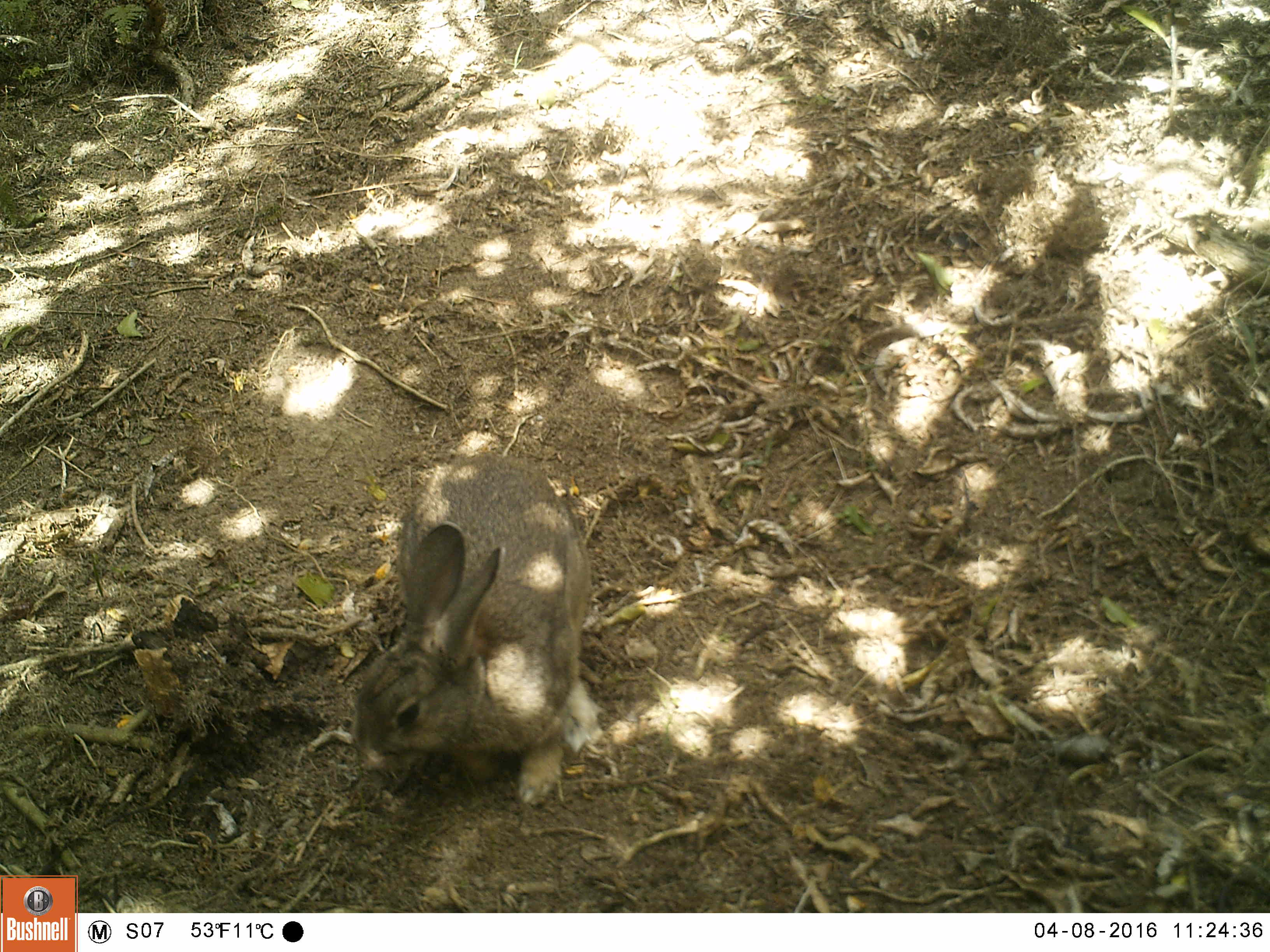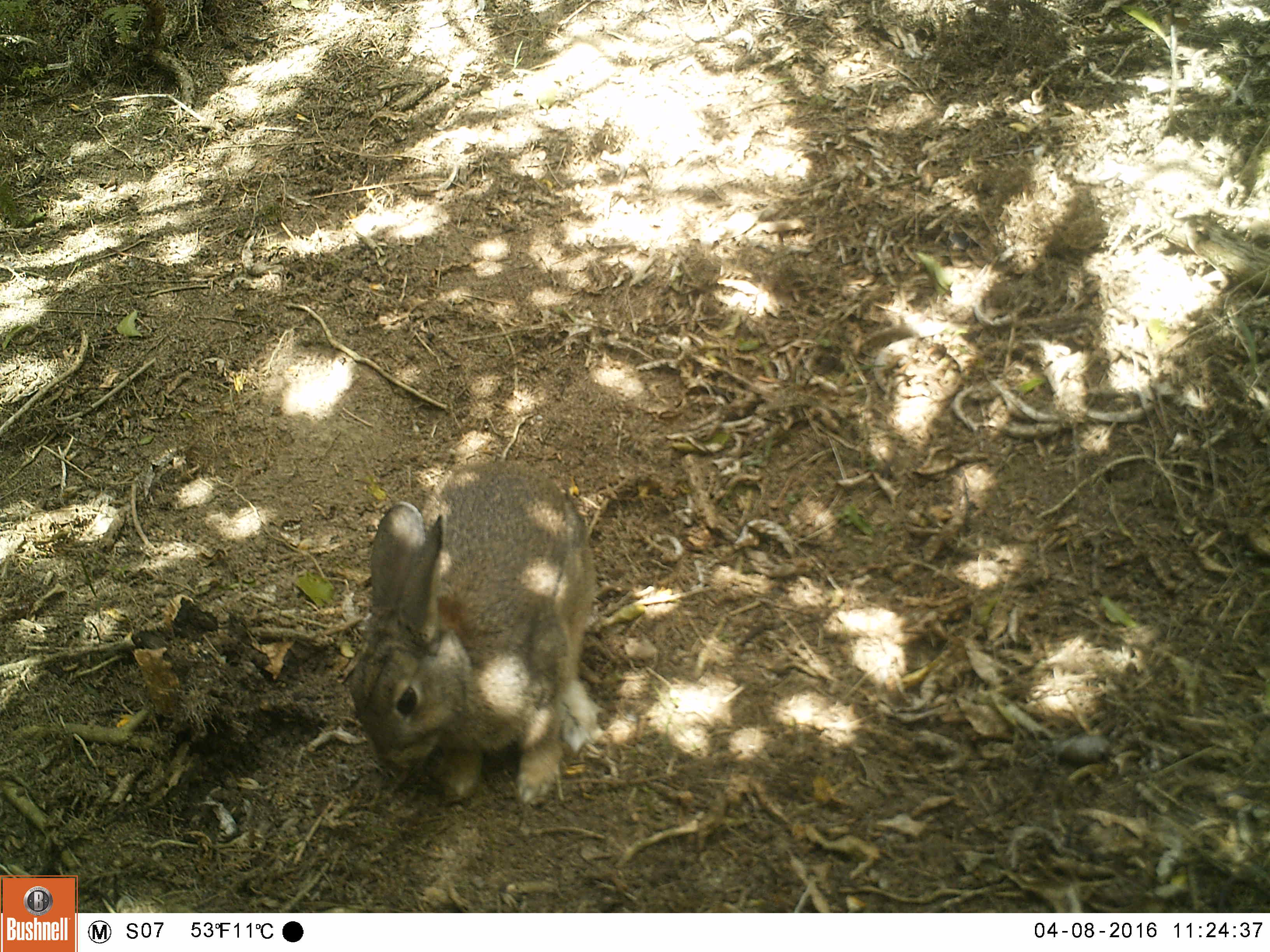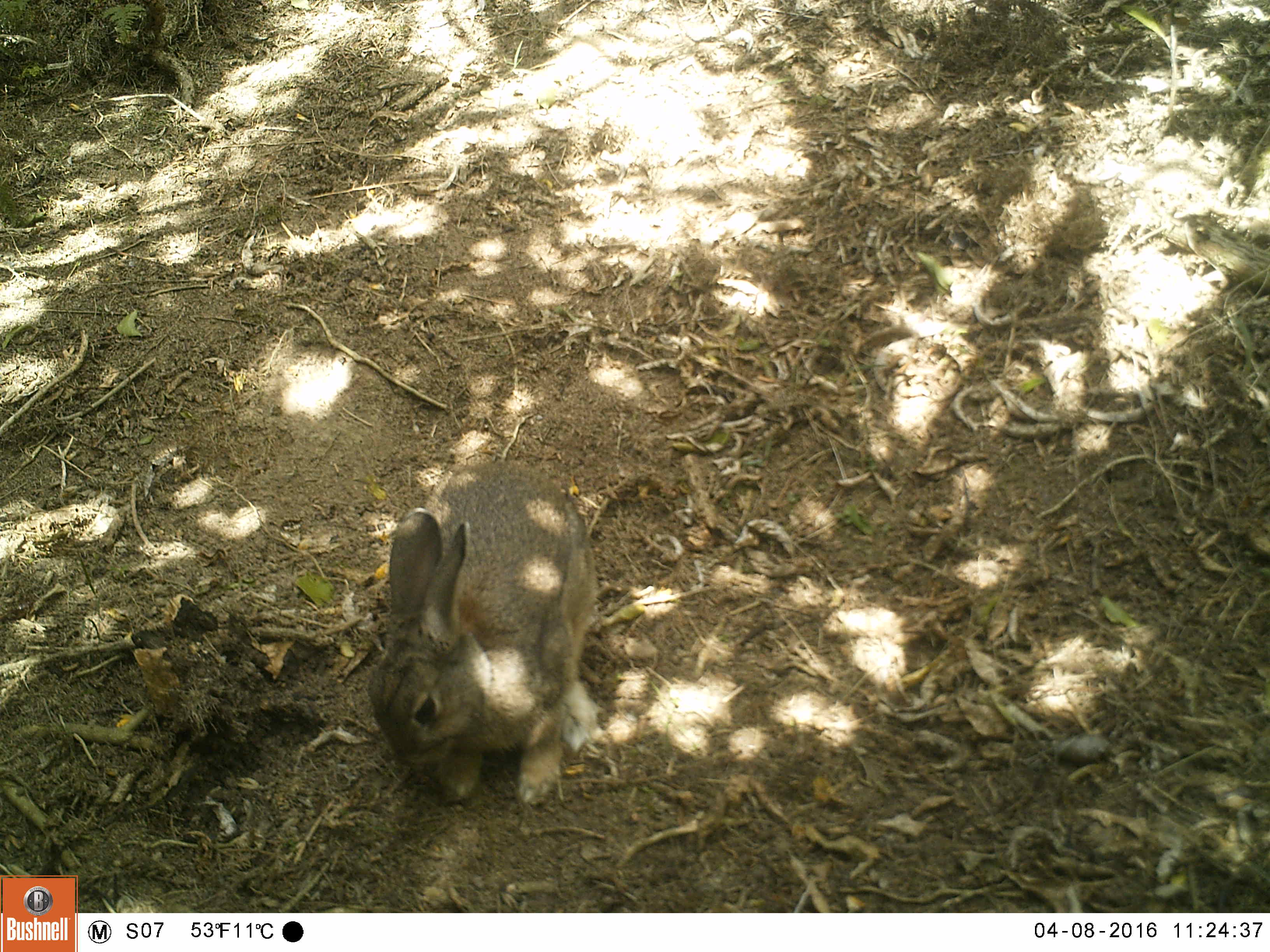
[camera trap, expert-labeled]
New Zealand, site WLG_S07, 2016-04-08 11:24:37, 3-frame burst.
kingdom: Animalia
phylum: Chordata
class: Mammalia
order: Lagomorpha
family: Leporidae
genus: Oryctolagus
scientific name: Oryctolagus cuniculus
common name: european rabbit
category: rabbit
Rabbit (european rabbit) (Oryctolagus cuniculus).